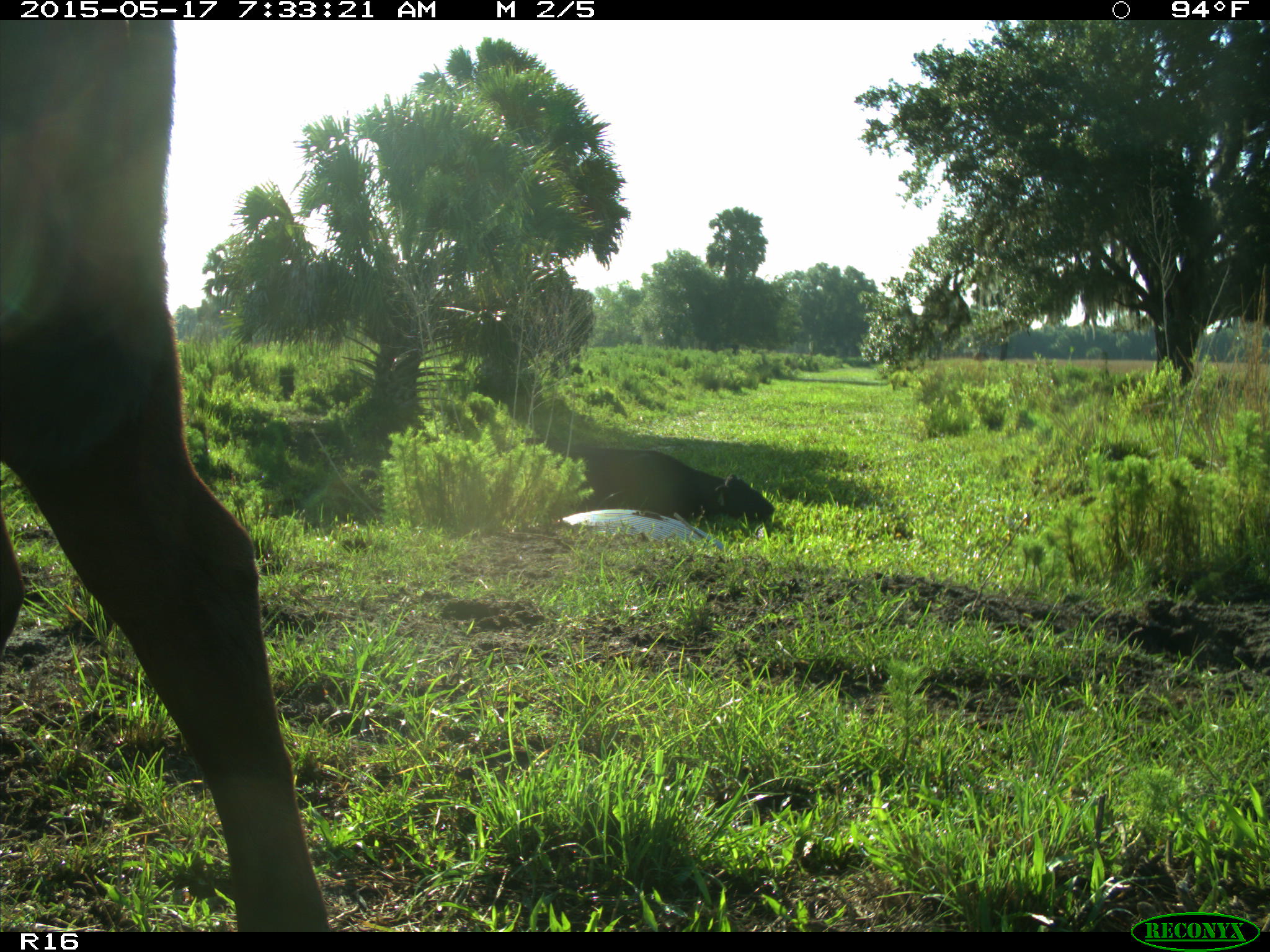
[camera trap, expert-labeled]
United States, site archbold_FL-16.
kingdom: Animalia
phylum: Chordata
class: Mammalia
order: Artiodactyla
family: Bovidae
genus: Bos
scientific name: Bos taurus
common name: domestic cow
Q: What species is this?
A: Bos taurus (domestic cow).